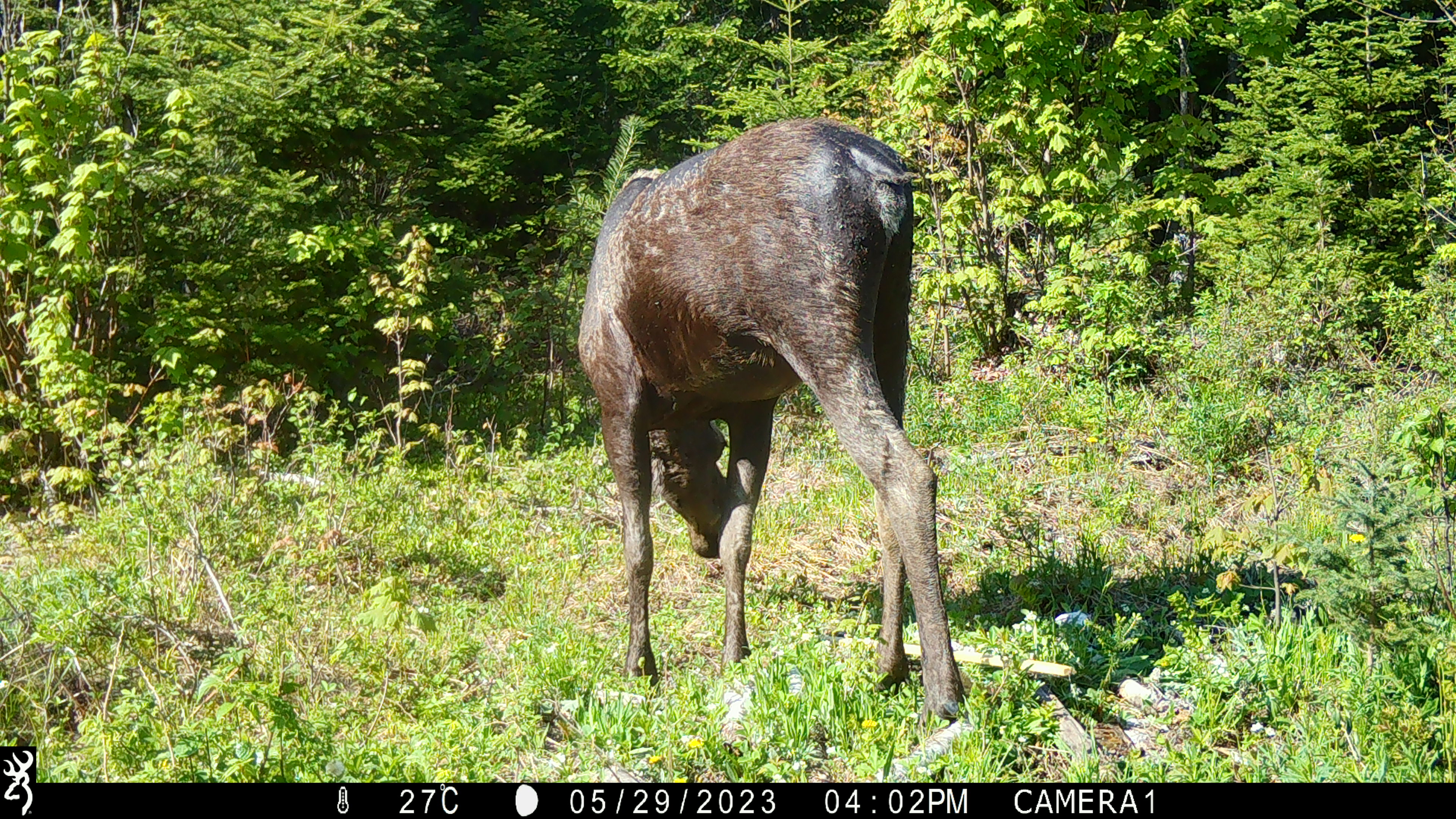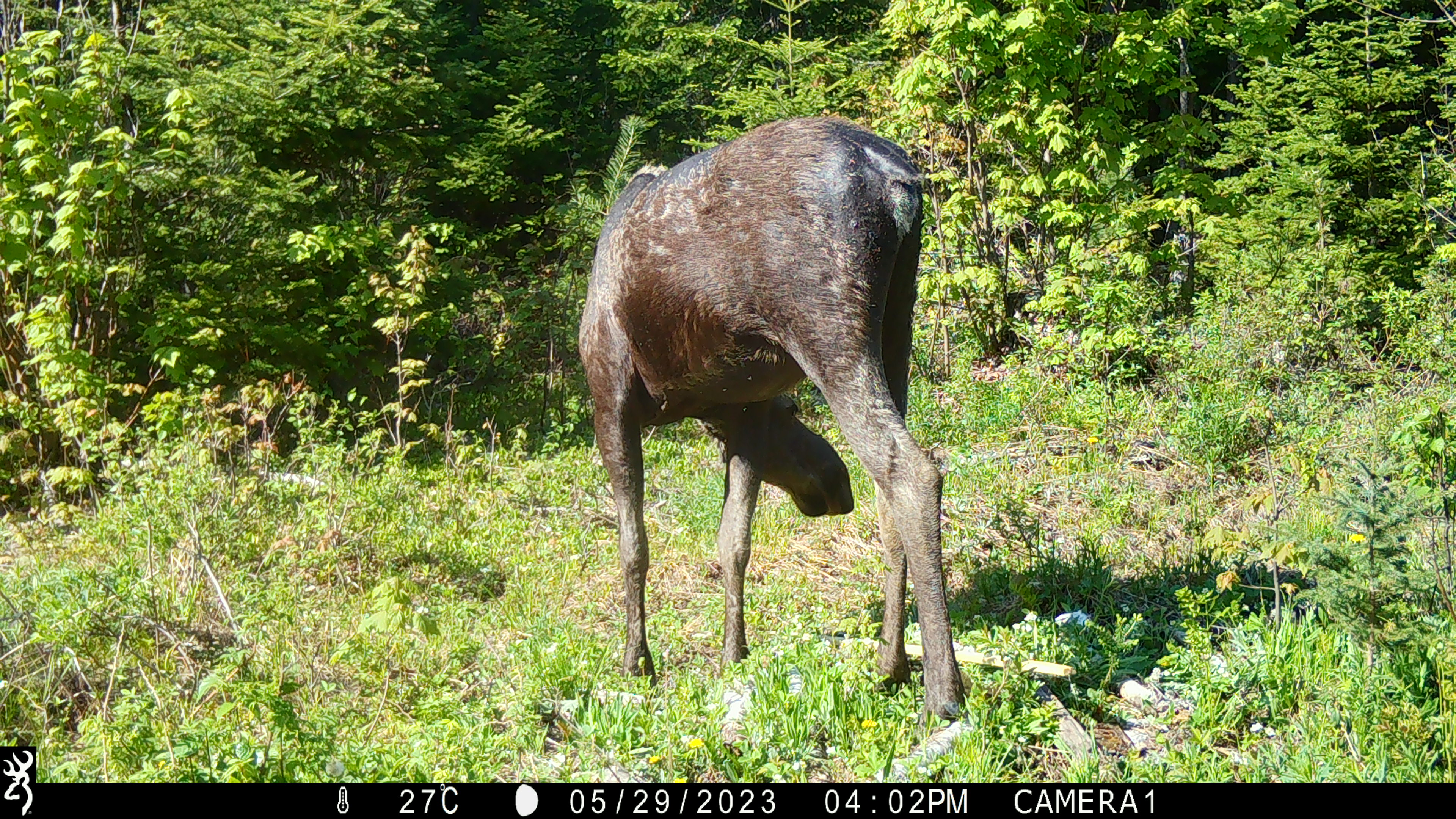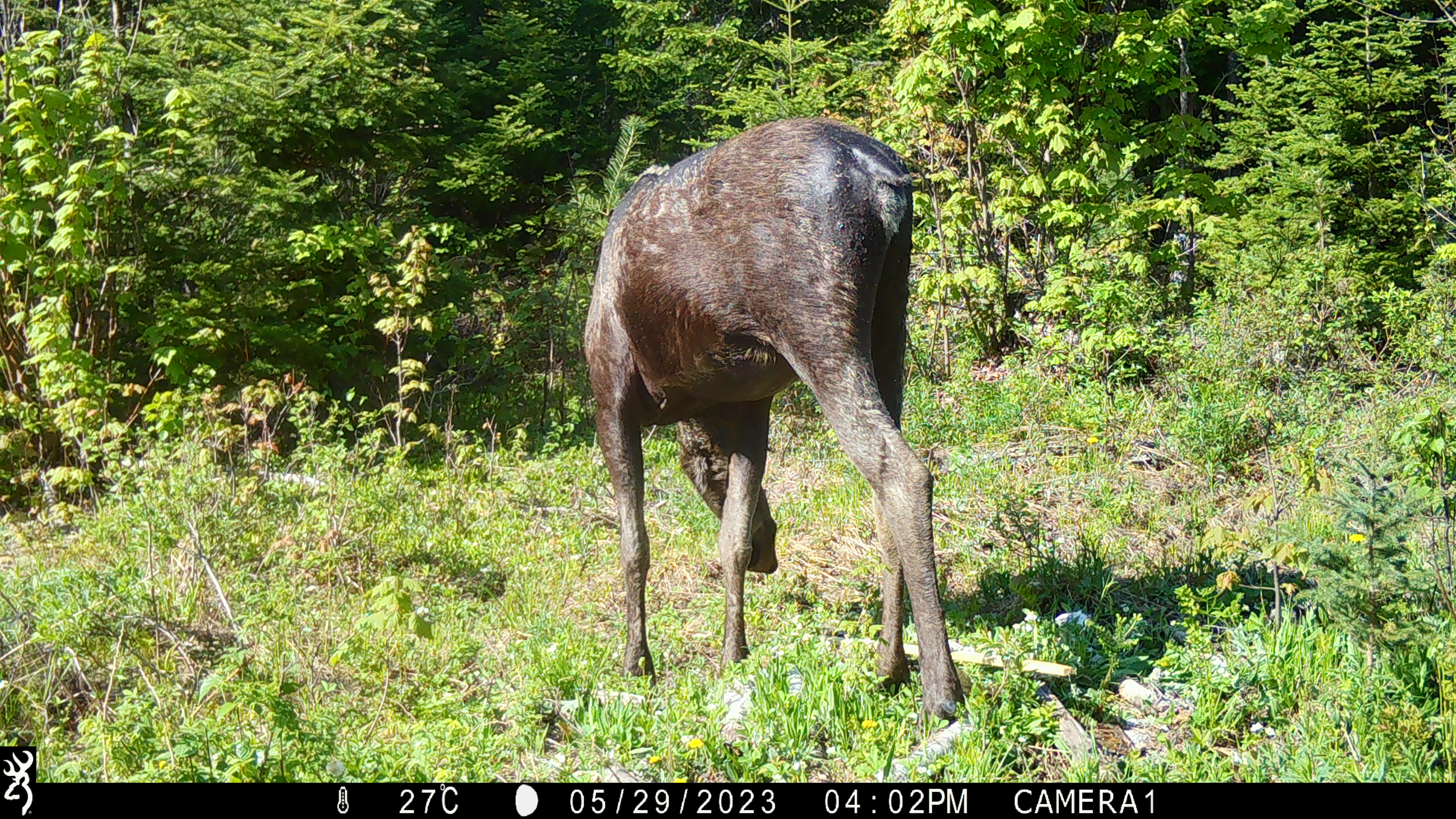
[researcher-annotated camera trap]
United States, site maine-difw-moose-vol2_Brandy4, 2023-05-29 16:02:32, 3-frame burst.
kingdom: Animalia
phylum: Chordata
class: Mammalia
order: Artiodactyla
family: Cervidae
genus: Alces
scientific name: Alces alces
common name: moose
Moose (Alces alces).